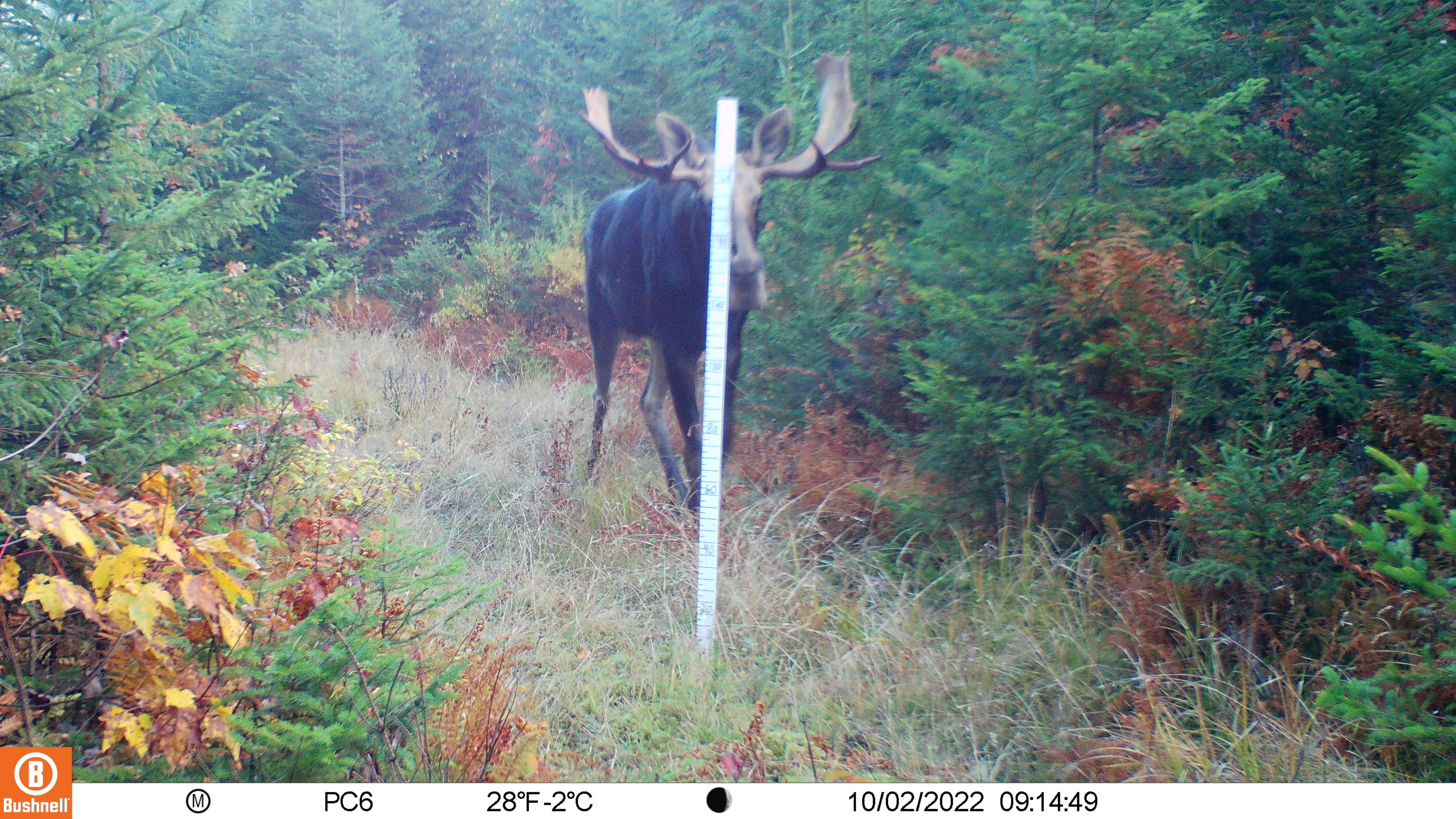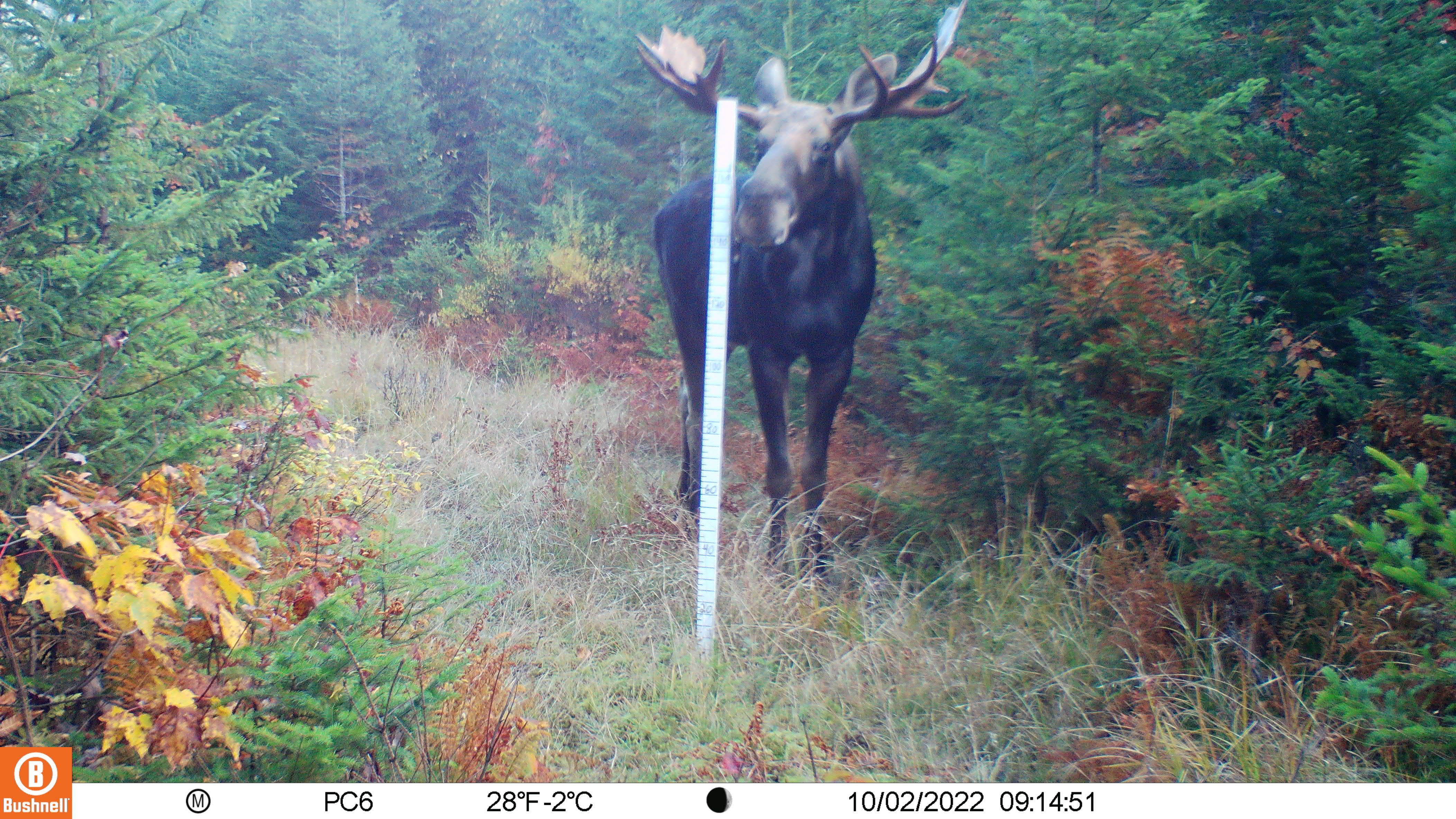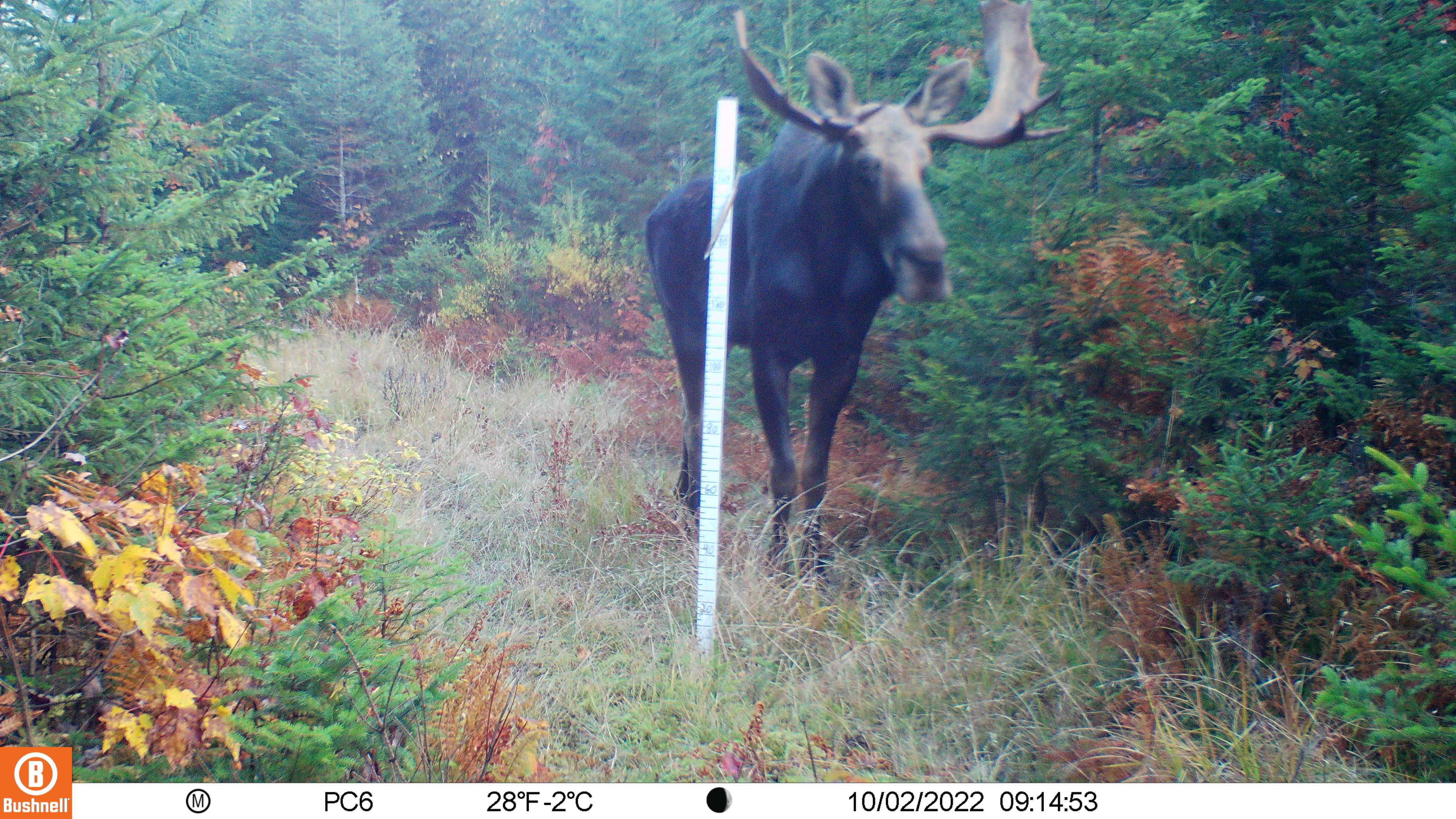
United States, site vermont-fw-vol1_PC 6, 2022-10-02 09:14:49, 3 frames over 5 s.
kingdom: Animalia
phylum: Chordata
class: Mammalia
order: Artiodactyla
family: Cervidae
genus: Alces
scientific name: Alces alces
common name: moose